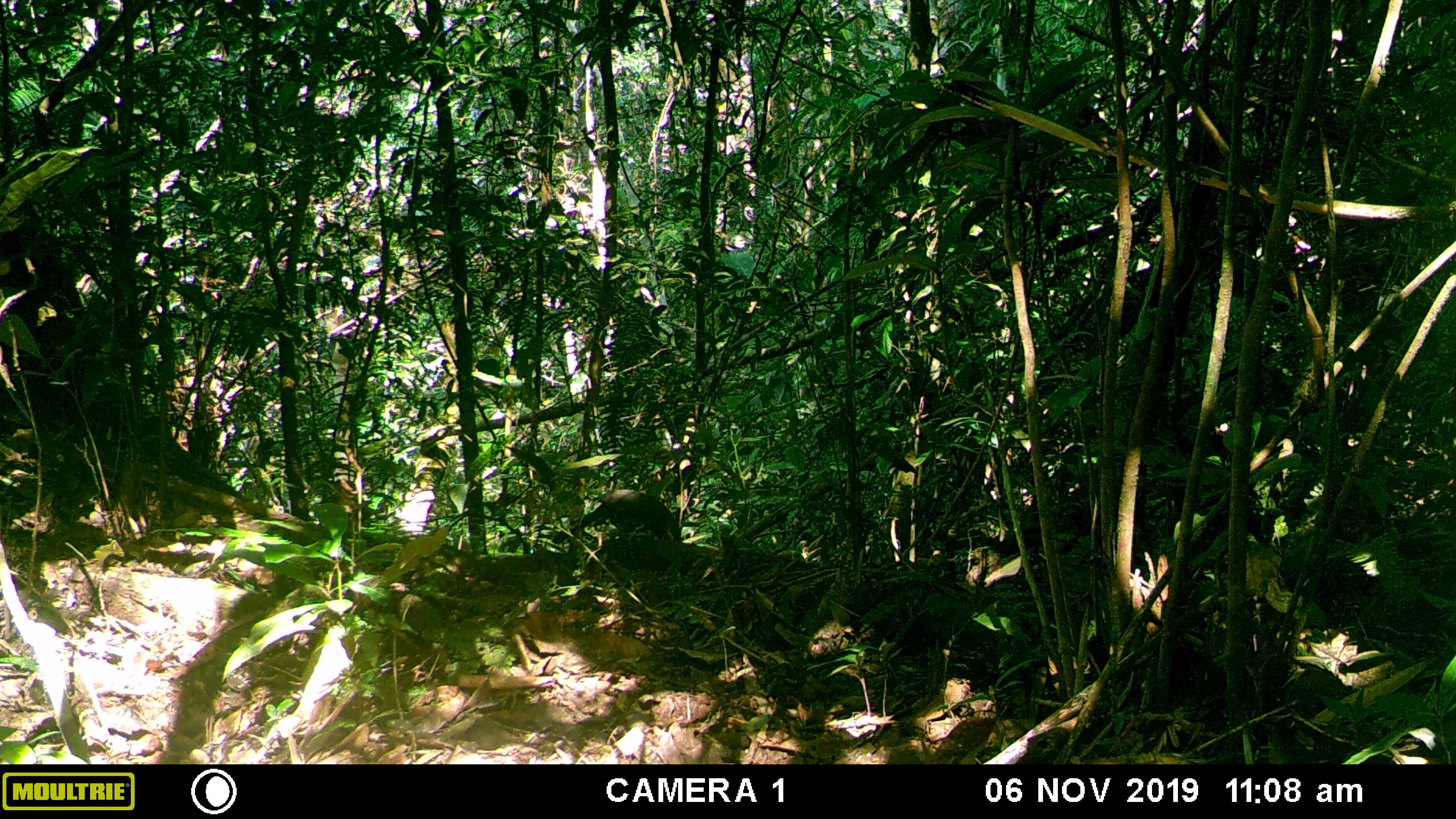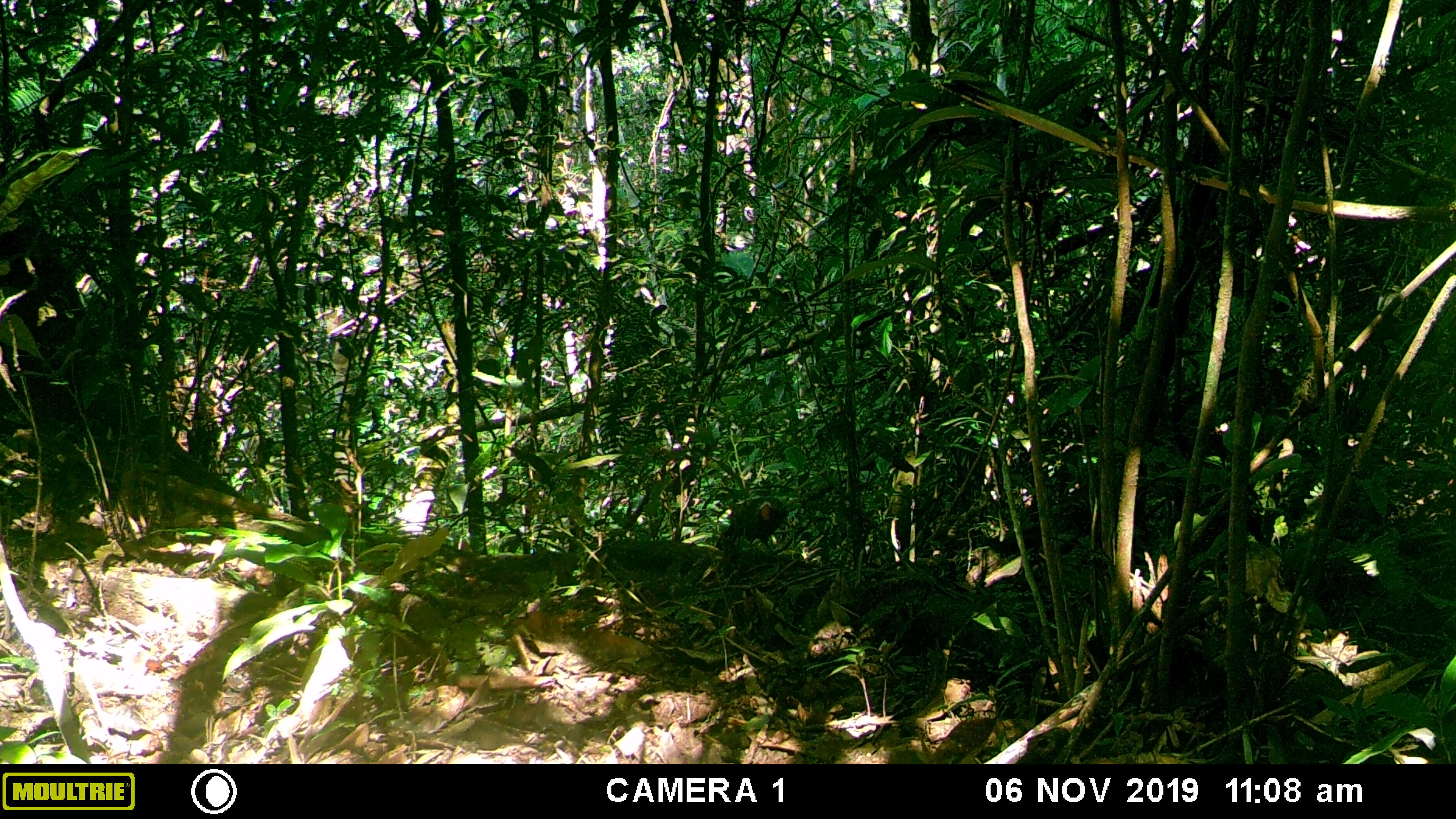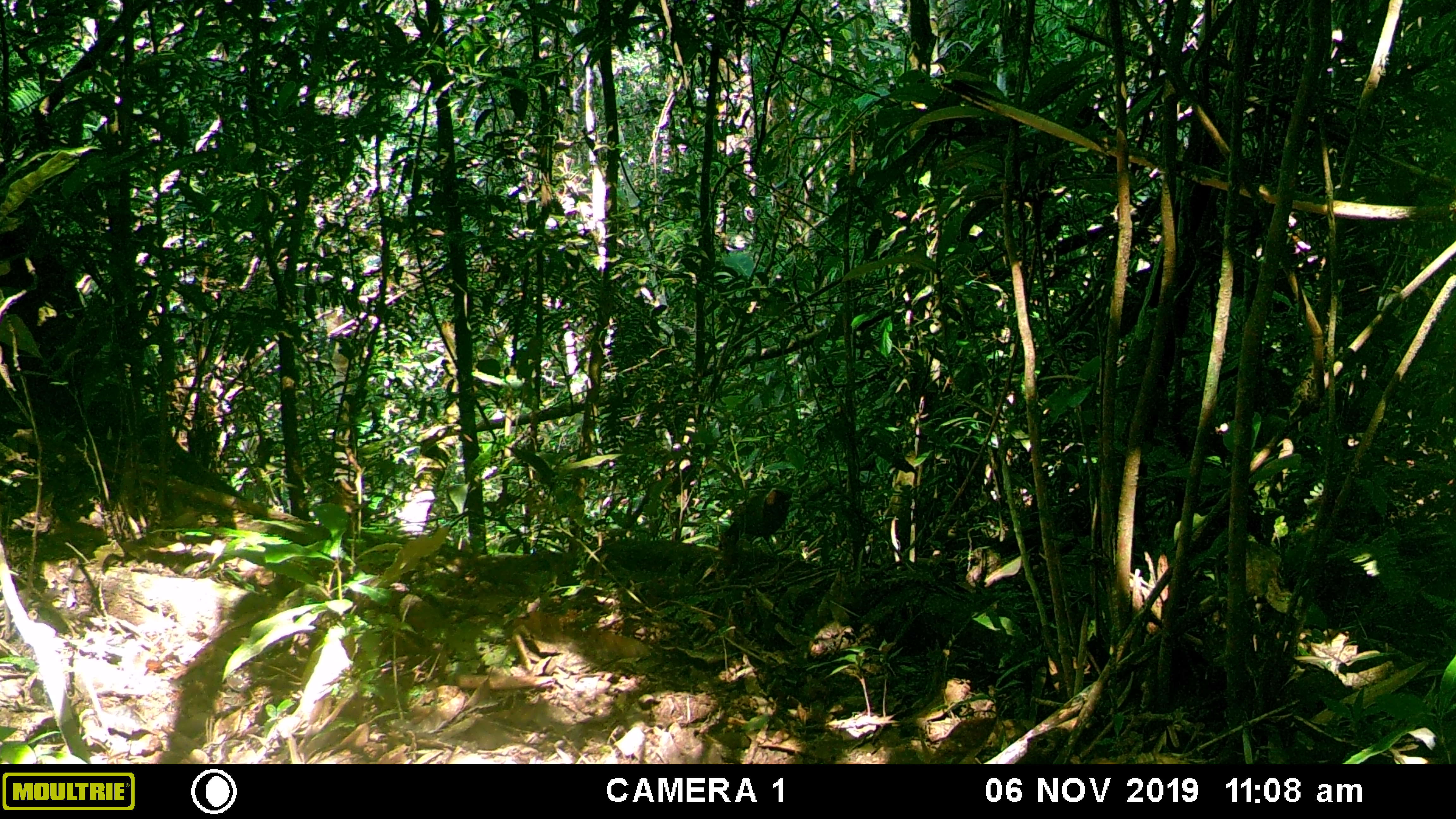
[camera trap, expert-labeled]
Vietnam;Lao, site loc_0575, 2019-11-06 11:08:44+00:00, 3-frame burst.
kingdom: Animalia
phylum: Chordata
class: Aves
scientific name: Aves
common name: bird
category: unidentified bird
Unidentified bird (bird) (Aves). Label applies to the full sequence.